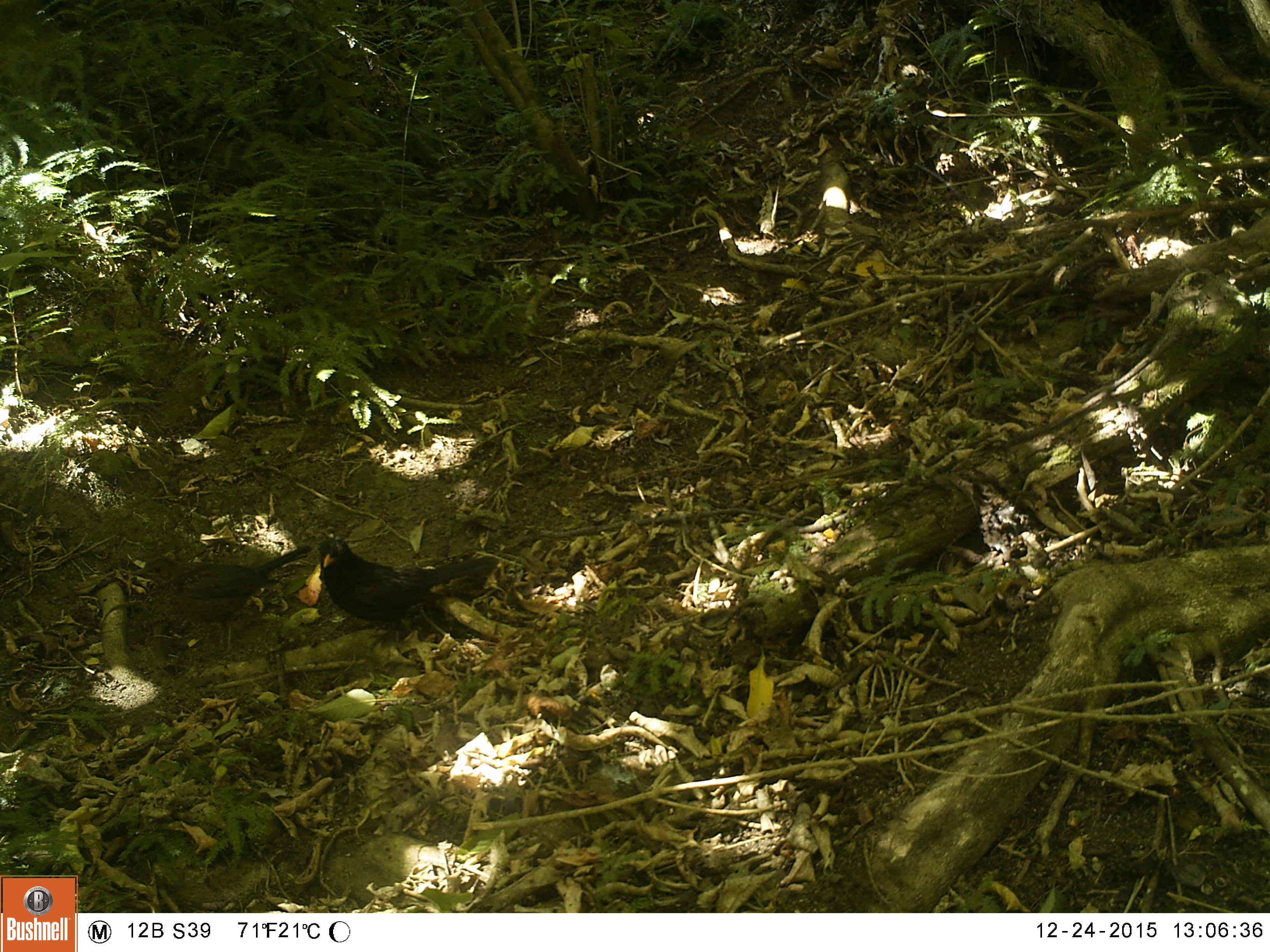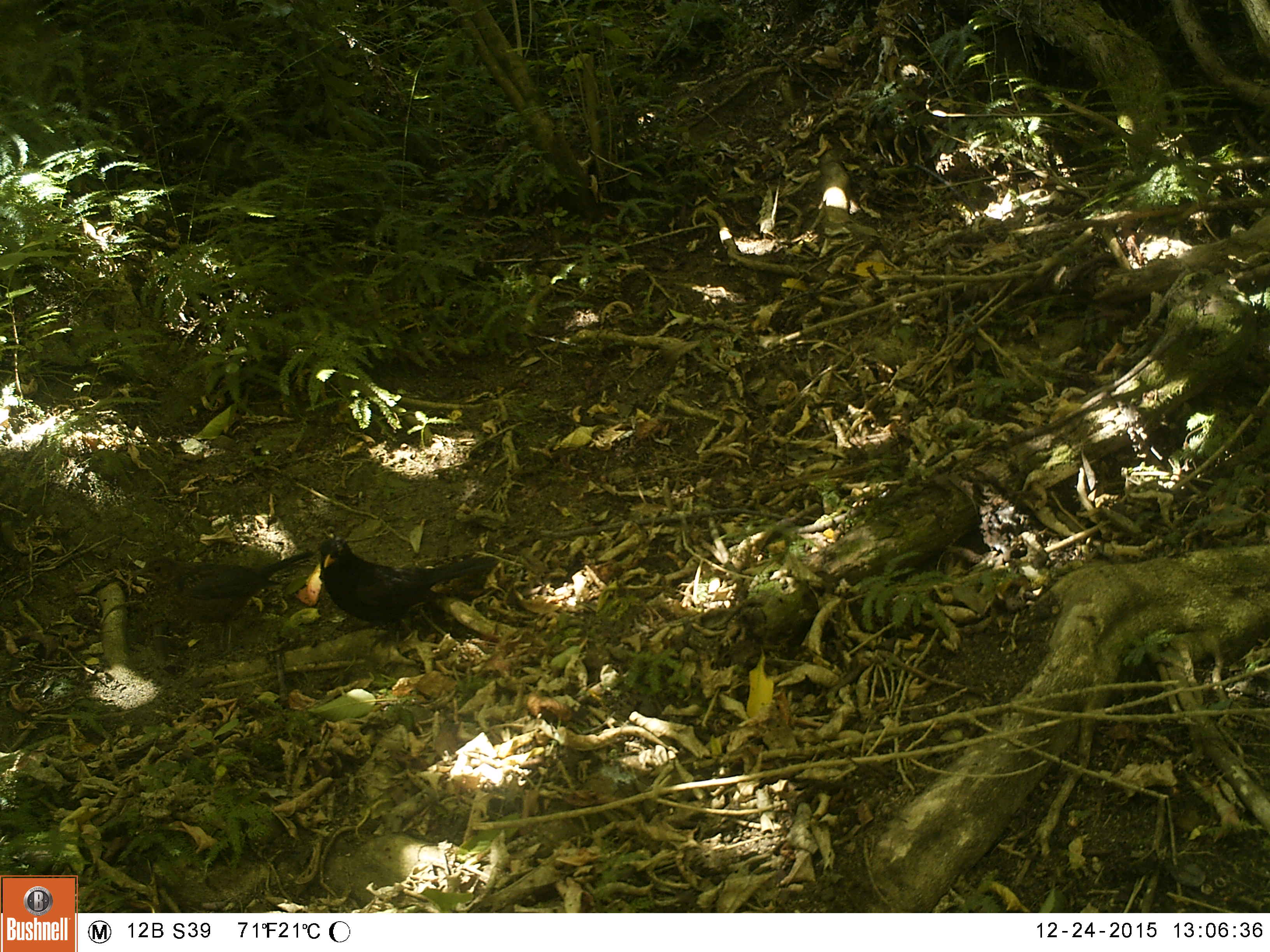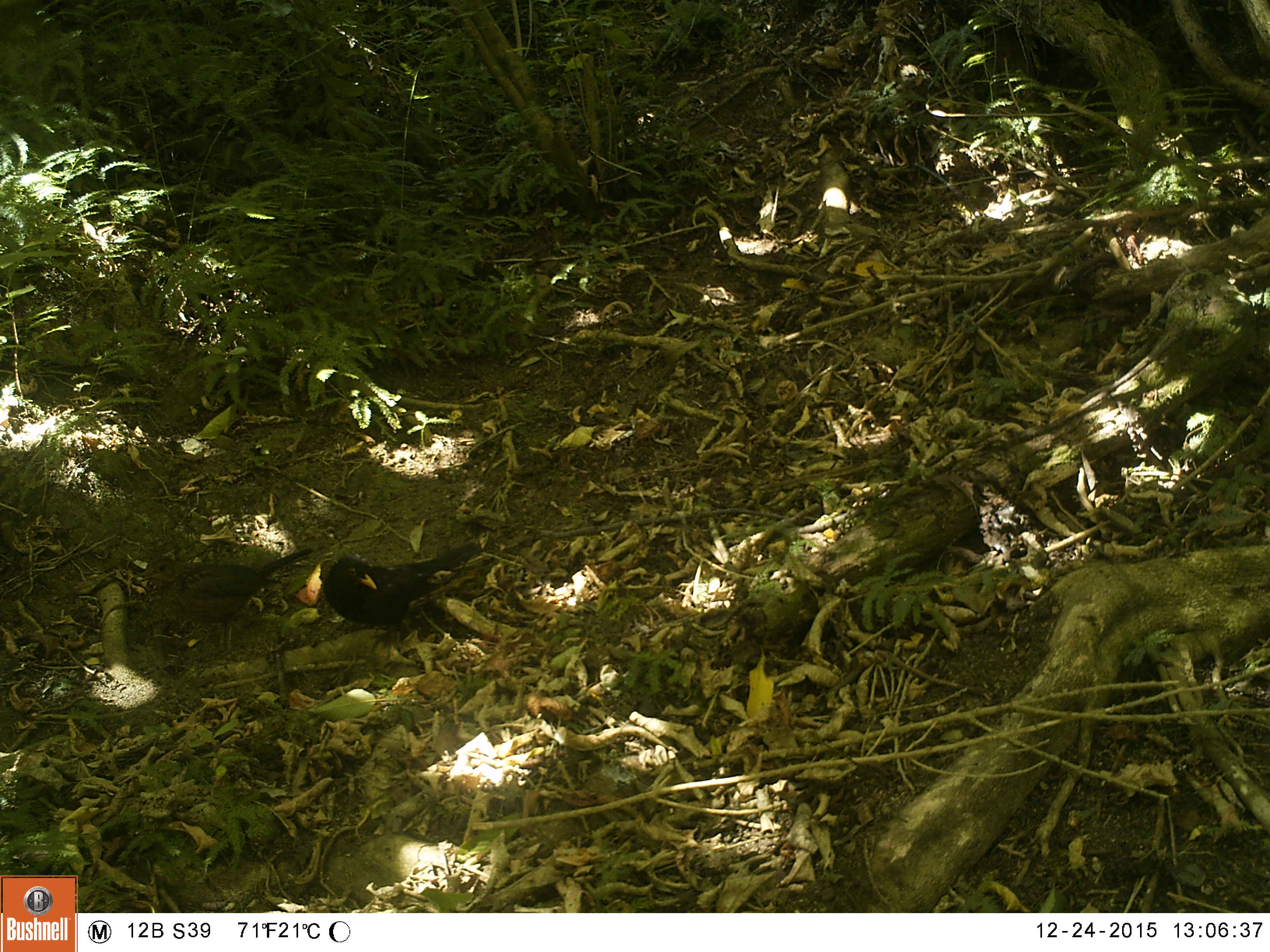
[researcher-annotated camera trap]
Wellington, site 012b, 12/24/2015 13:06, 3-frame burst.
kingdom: Animalia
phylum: Chordata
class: Aves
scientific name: Aves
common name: bird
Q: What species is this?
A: Bird (Aves).